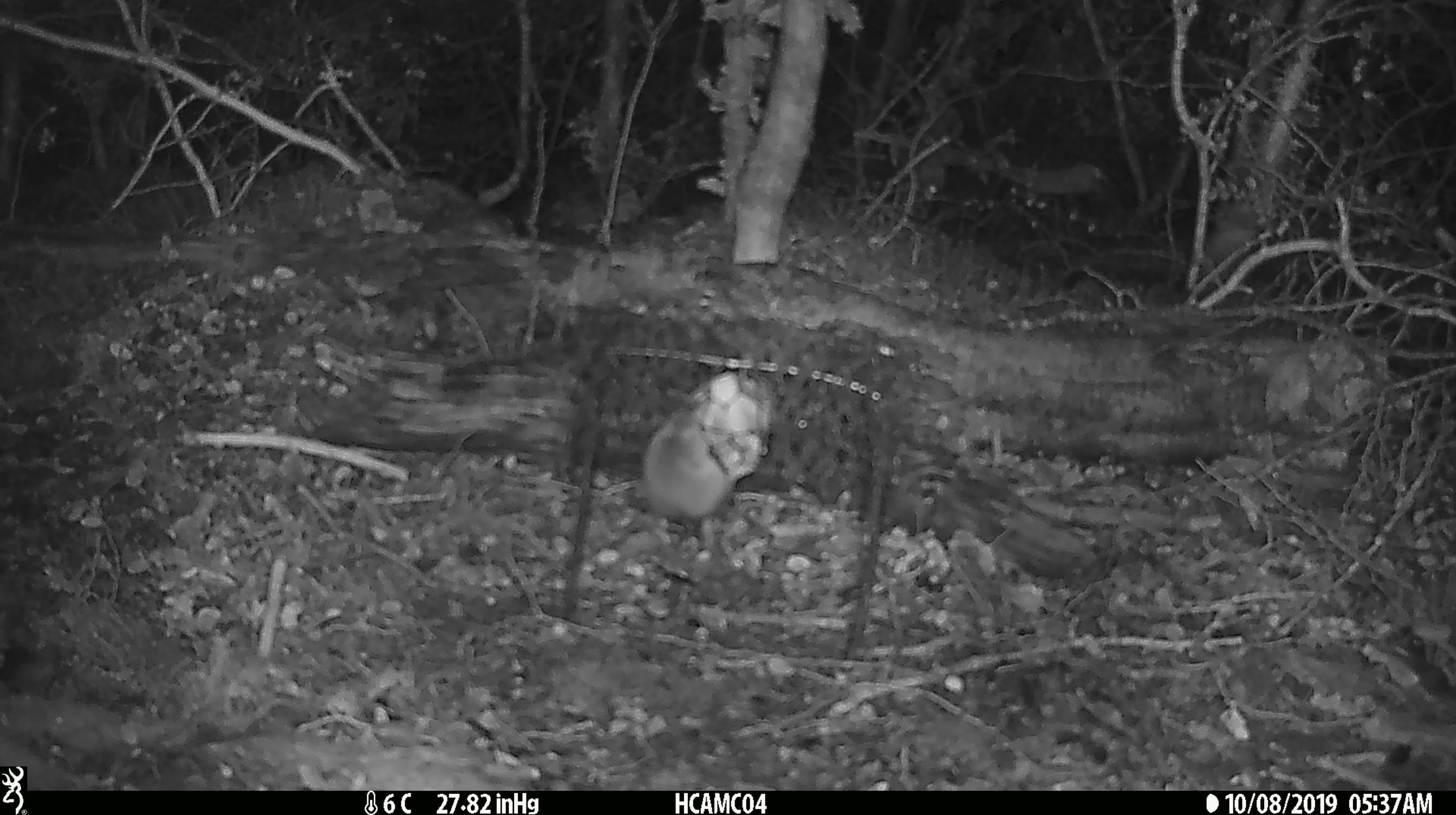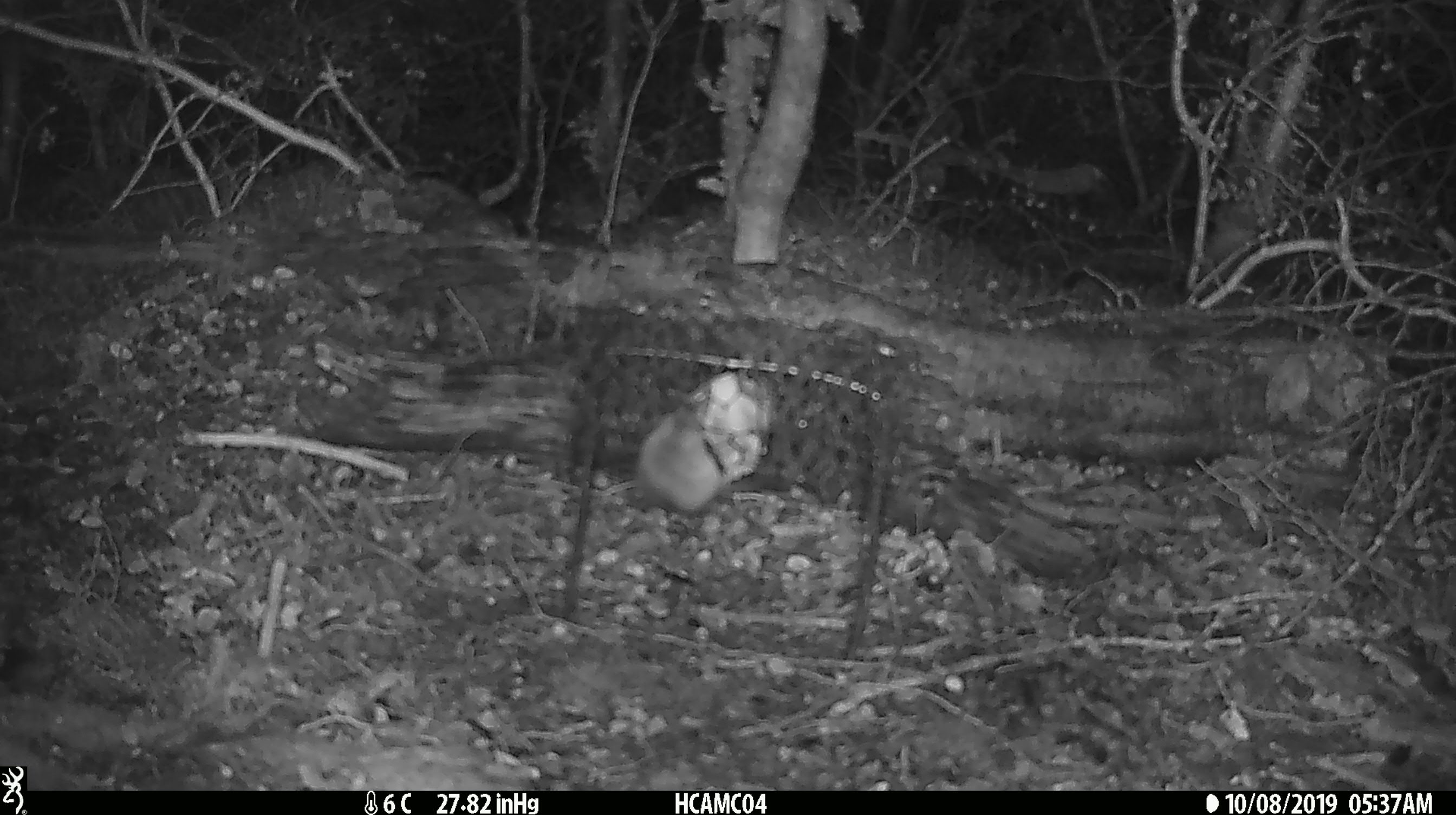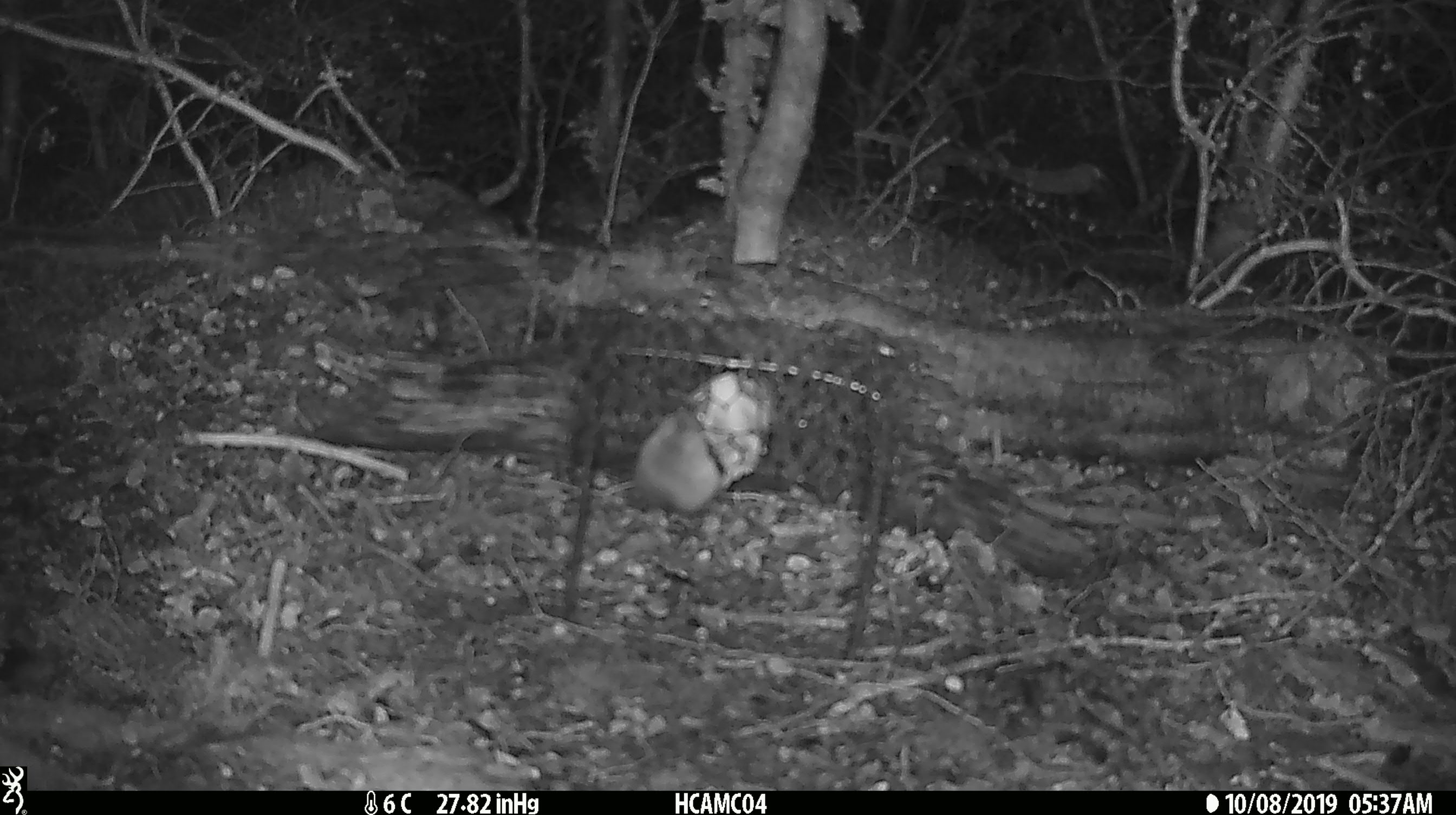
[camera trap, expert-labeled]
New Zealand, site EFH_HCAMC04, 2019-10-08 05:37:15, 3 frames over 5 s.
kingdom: Animalia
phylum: Chordata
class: Mammalia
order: Rodentia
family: Muridae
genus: Mus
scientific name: Mus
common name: mouse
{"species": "mouse (Mus)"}